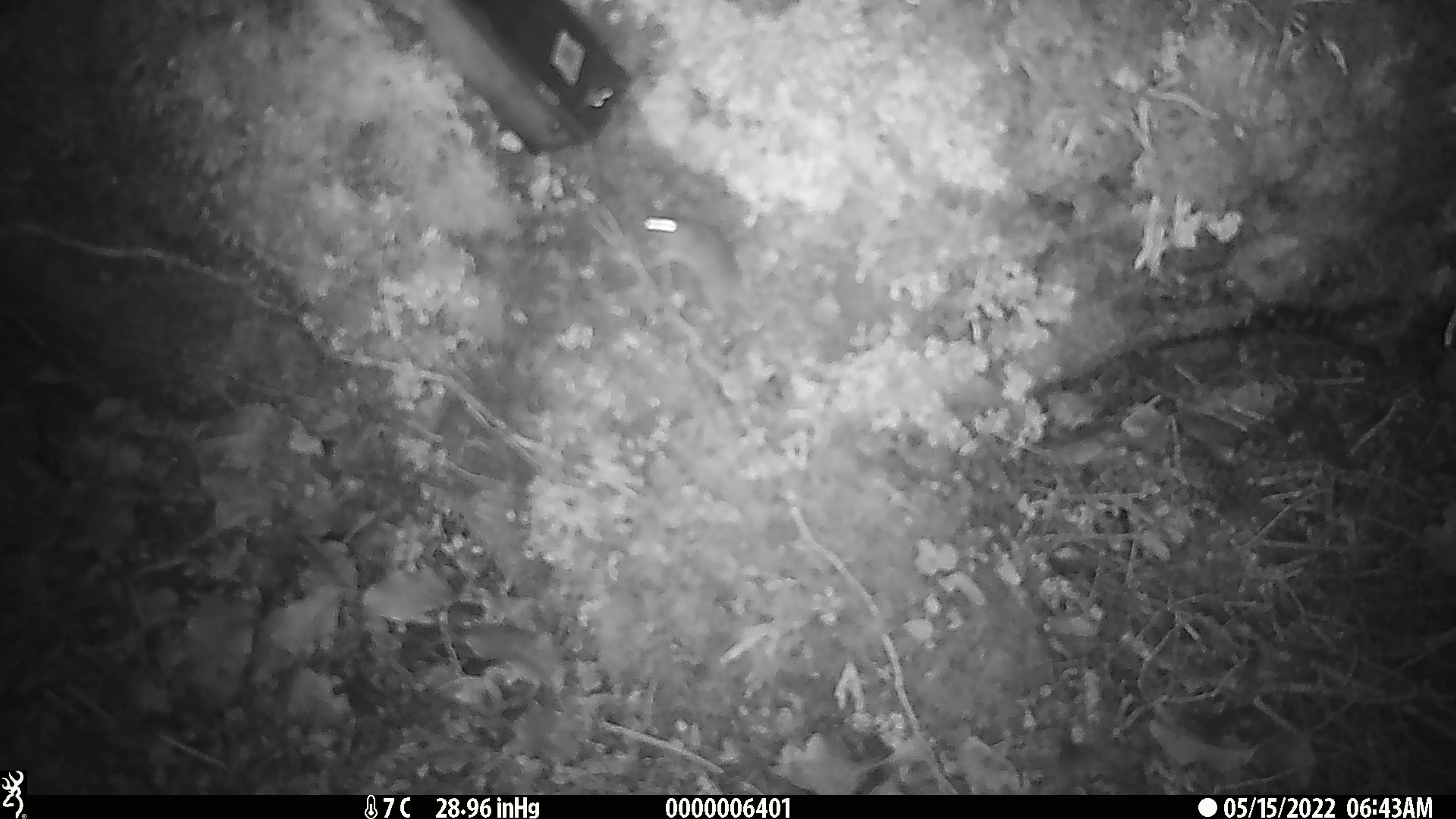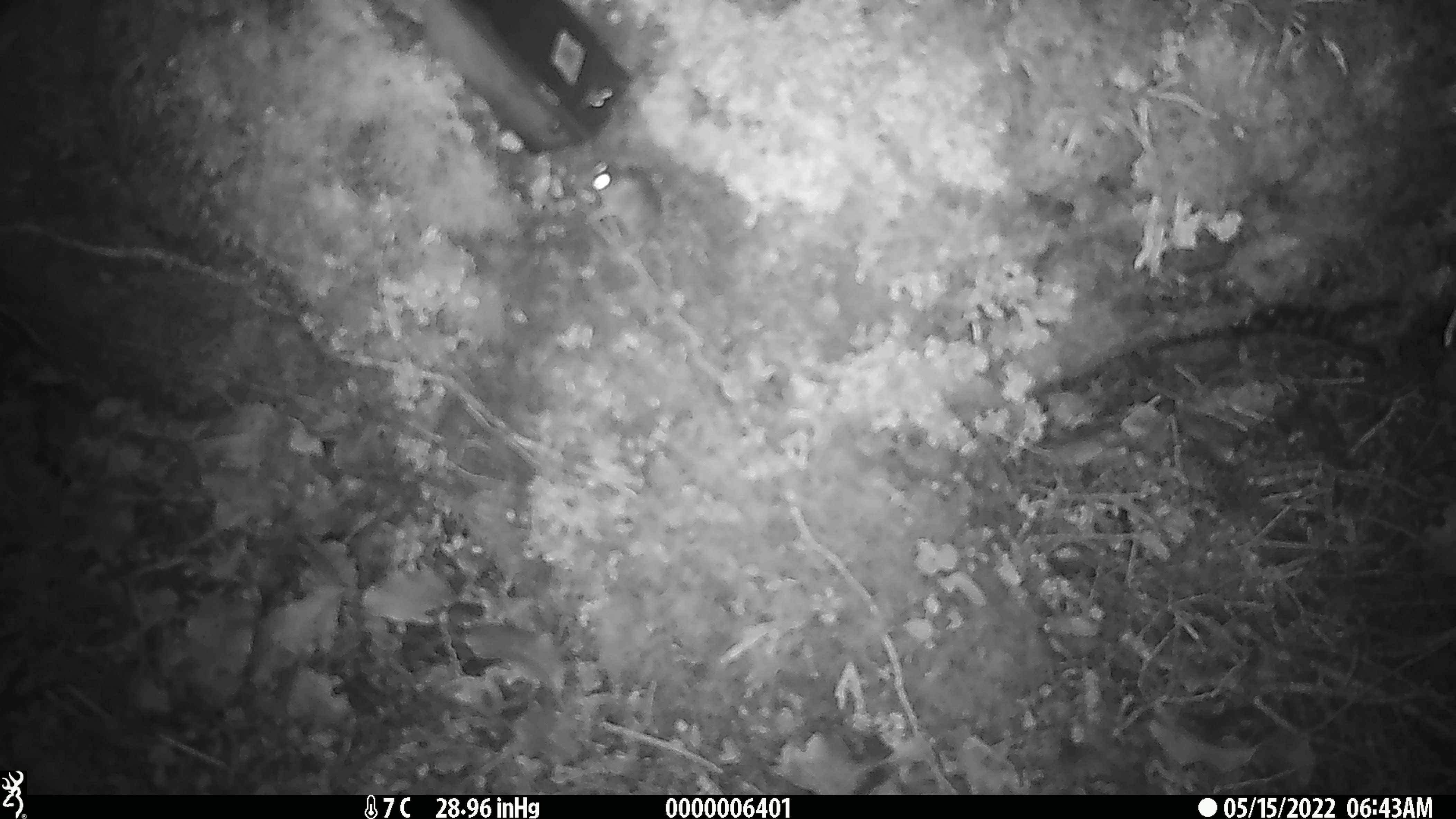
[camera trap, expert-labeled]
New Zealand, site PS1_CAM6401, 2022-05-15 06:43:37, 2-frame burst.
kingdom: Animalia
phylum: Chordata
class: Mammalia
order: Rodentia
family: Muridae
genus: Mus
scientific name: Mus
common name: mouse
Mouse (Mus).